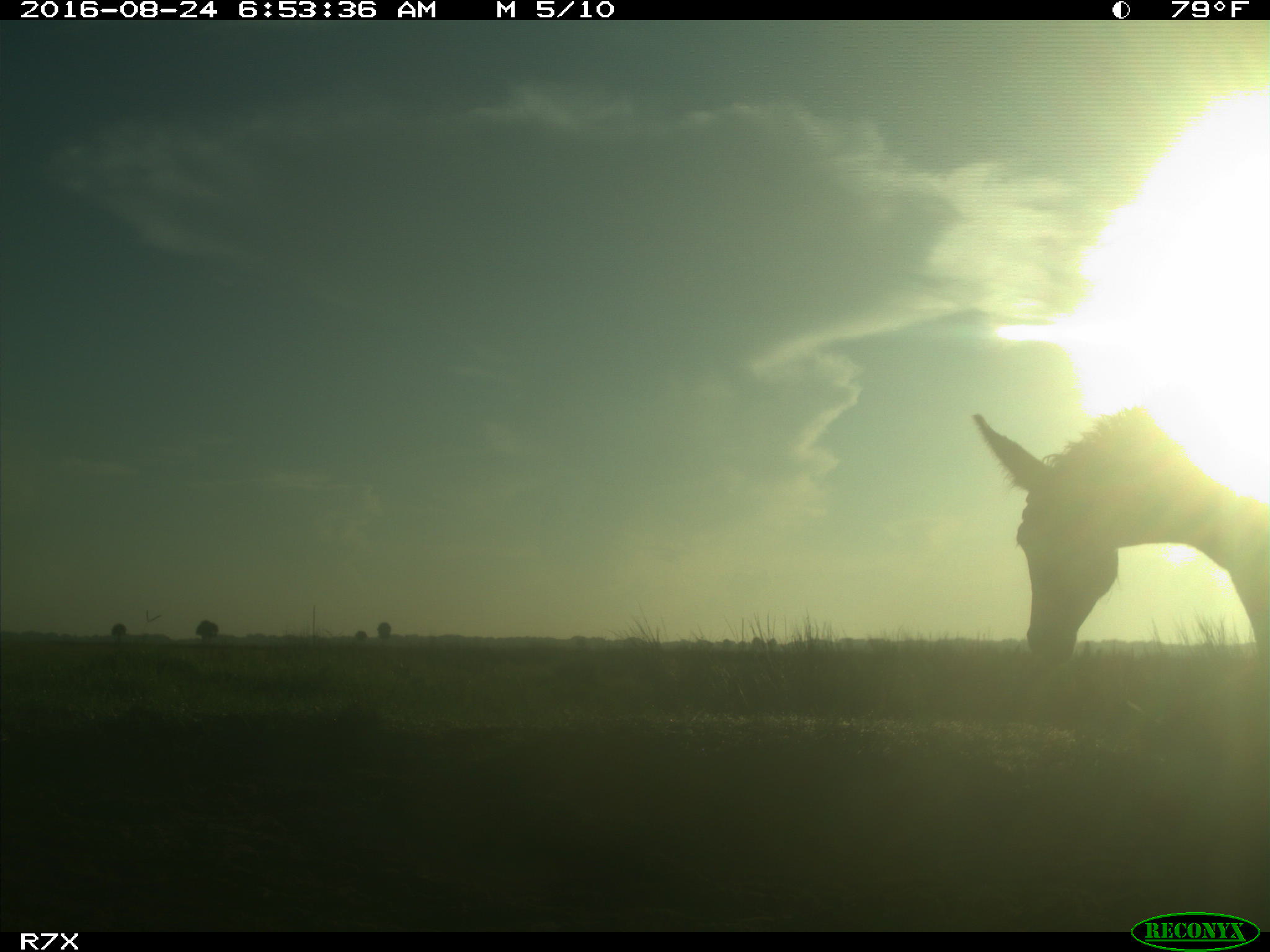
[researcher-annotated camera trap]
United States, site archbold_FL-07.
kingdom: Animalia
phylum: Chordata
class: Mammalia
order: Perissodactyla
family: Equidae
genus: Equus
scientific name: Equus africanus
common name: african wild ass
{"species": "Equus africanus (african wild ass)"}